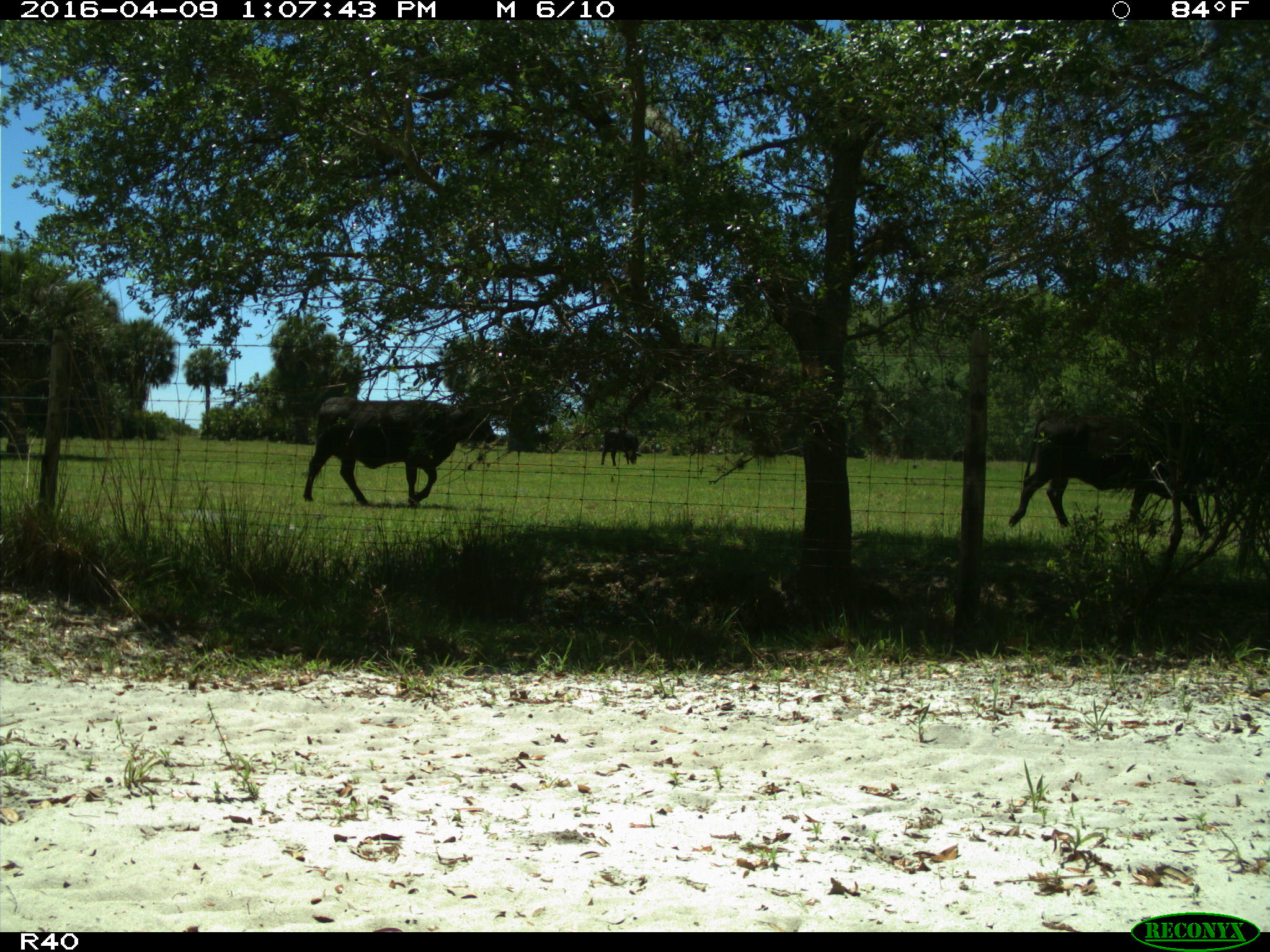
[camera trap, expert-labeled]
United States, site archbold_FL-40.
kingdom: Animalia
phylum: Chordata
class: Mammalia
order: Artiodactyla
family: Bovidae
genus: Bos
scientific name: Bos taurus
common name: domestic cow